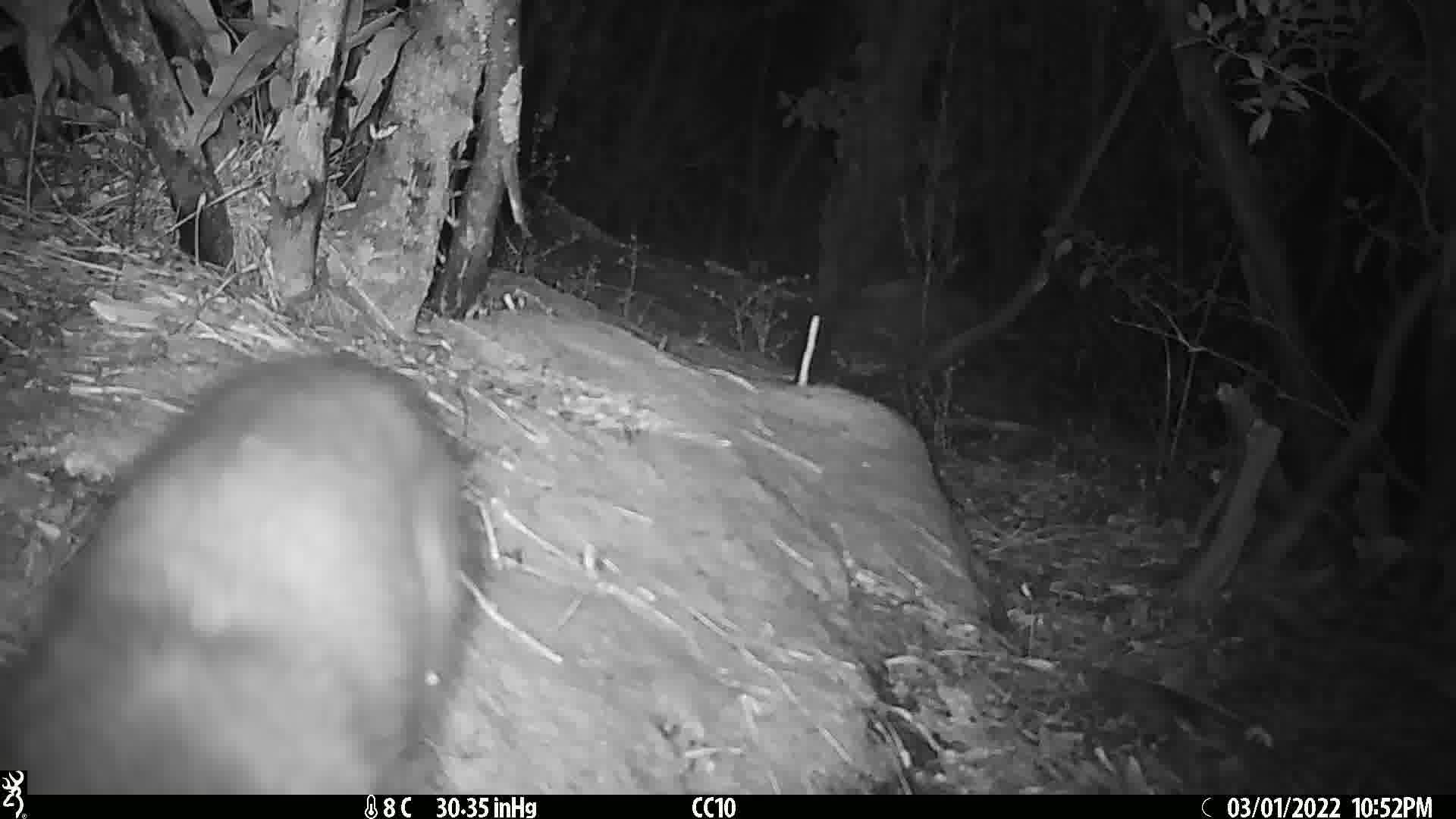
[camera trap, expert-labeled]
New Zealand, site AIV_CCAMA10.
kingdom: Animalia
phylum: Chordata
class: Mammalia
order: Carnivora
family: Felidae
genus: Felis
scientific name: Felis catus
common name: domestic cat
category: cat